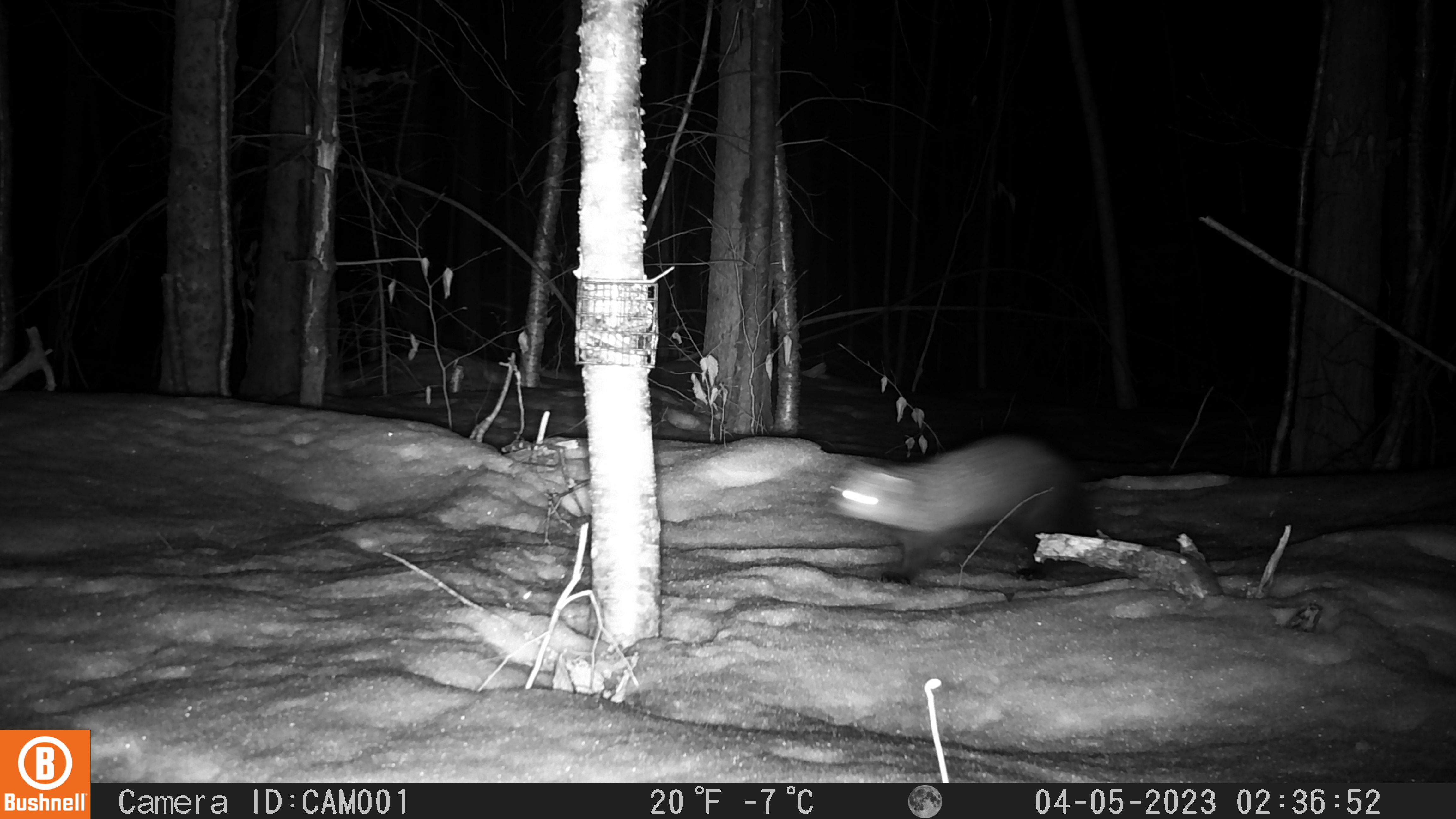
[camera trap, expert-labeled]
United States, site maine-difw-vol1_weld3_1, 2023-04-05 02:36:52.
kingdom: Animalia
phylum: Chordata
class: Mammalia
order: Carnivora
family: Mustelidae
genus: Pekania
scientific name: Pekania pennanti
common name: fisher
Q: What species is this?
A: Fisher (Pekania pennanti).